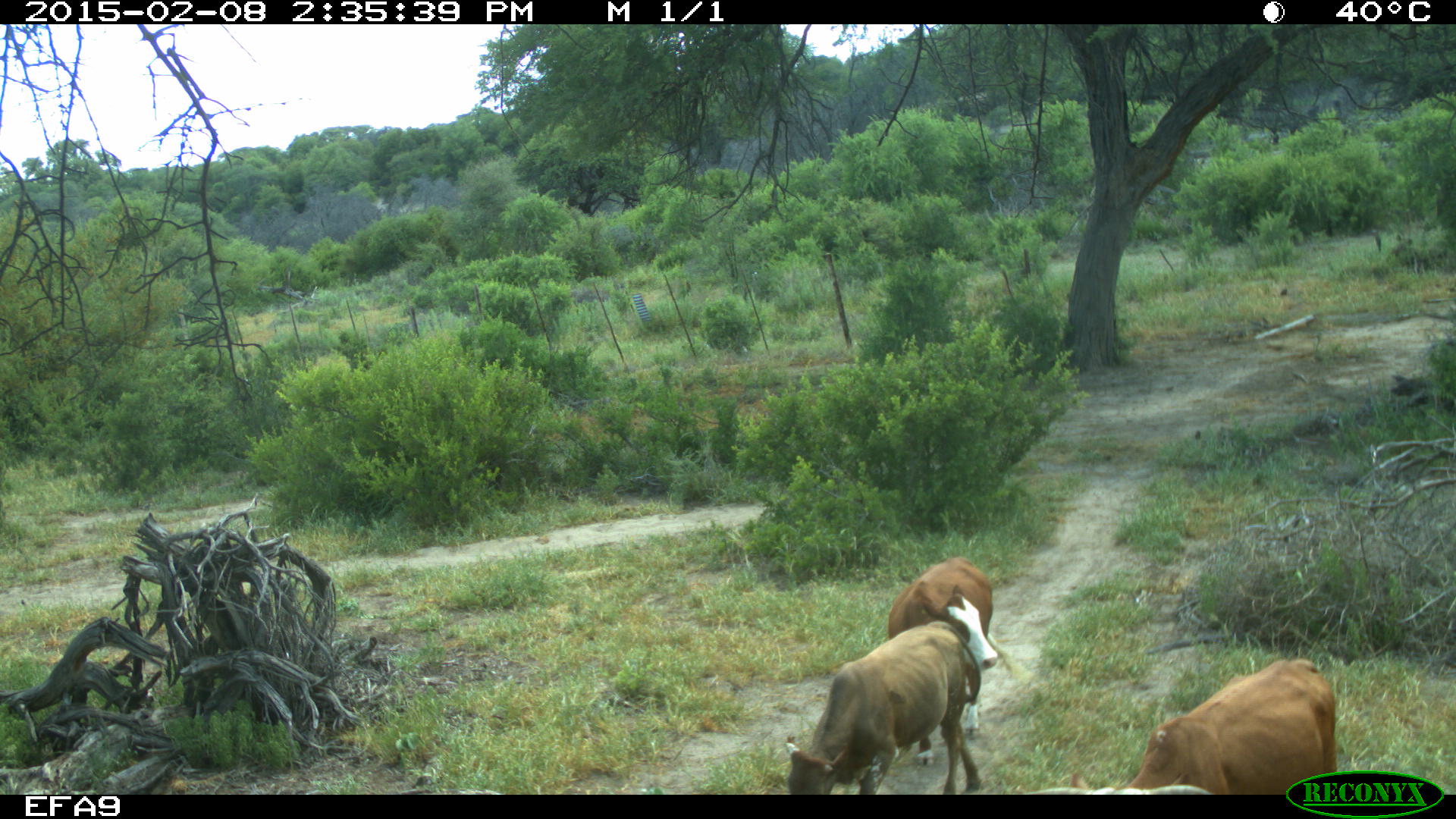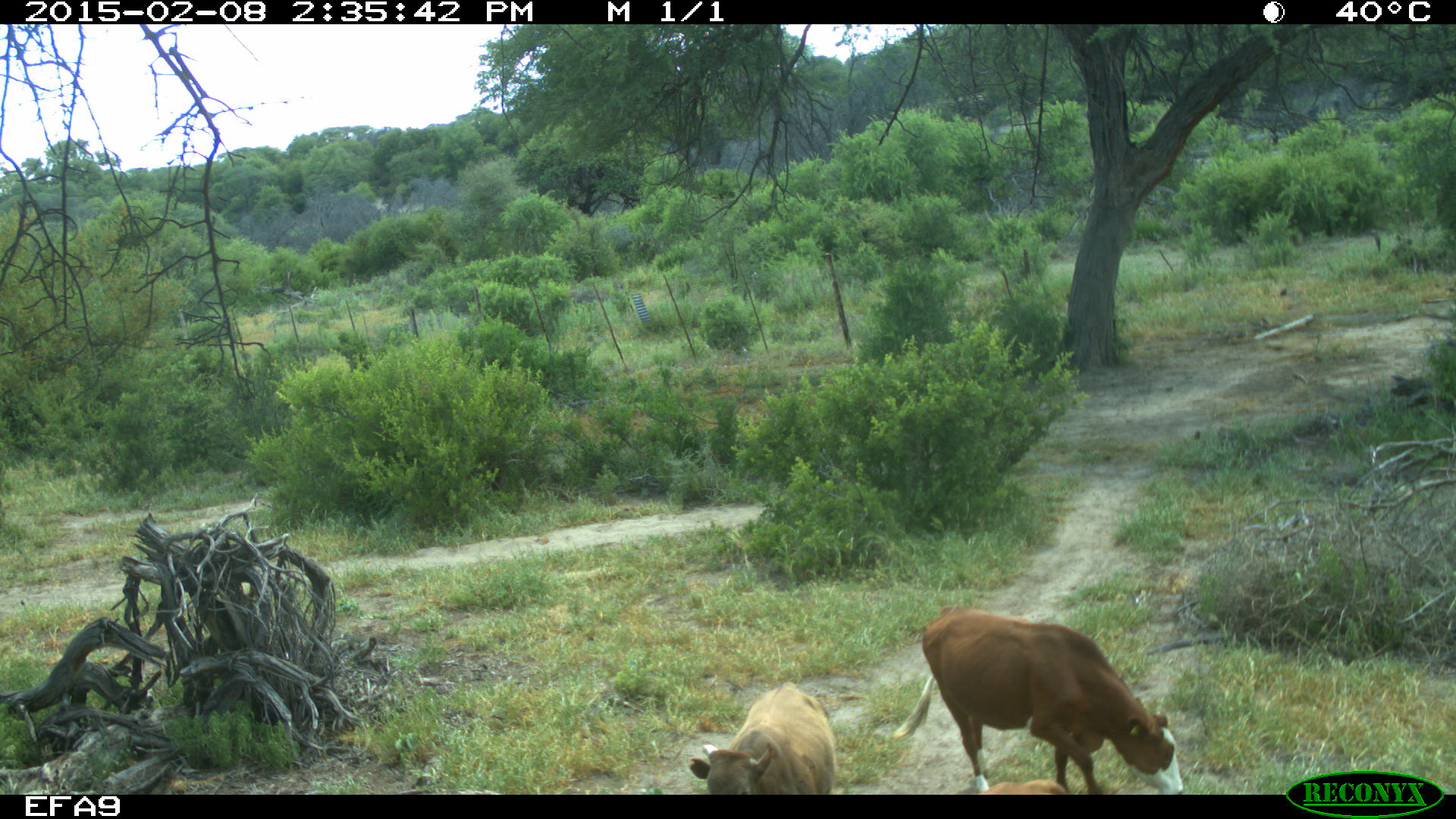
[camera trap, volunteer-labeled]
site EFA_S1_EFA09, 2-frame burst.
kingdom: Animalia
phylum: Chordata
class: Mammalia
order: Artiodactyla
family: Bovidae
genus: Bos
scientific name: Bos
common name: cattle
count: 3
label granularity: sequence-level